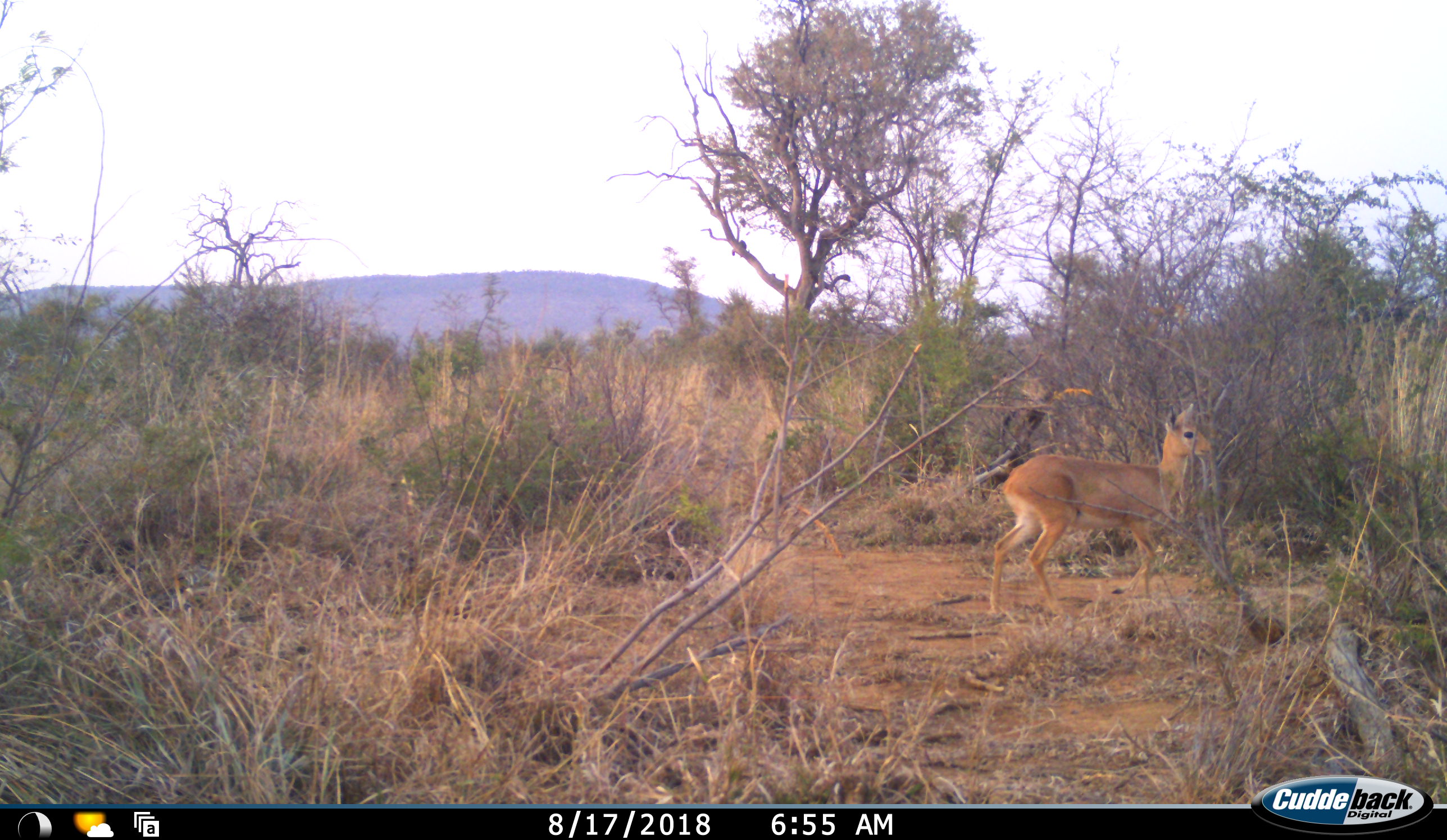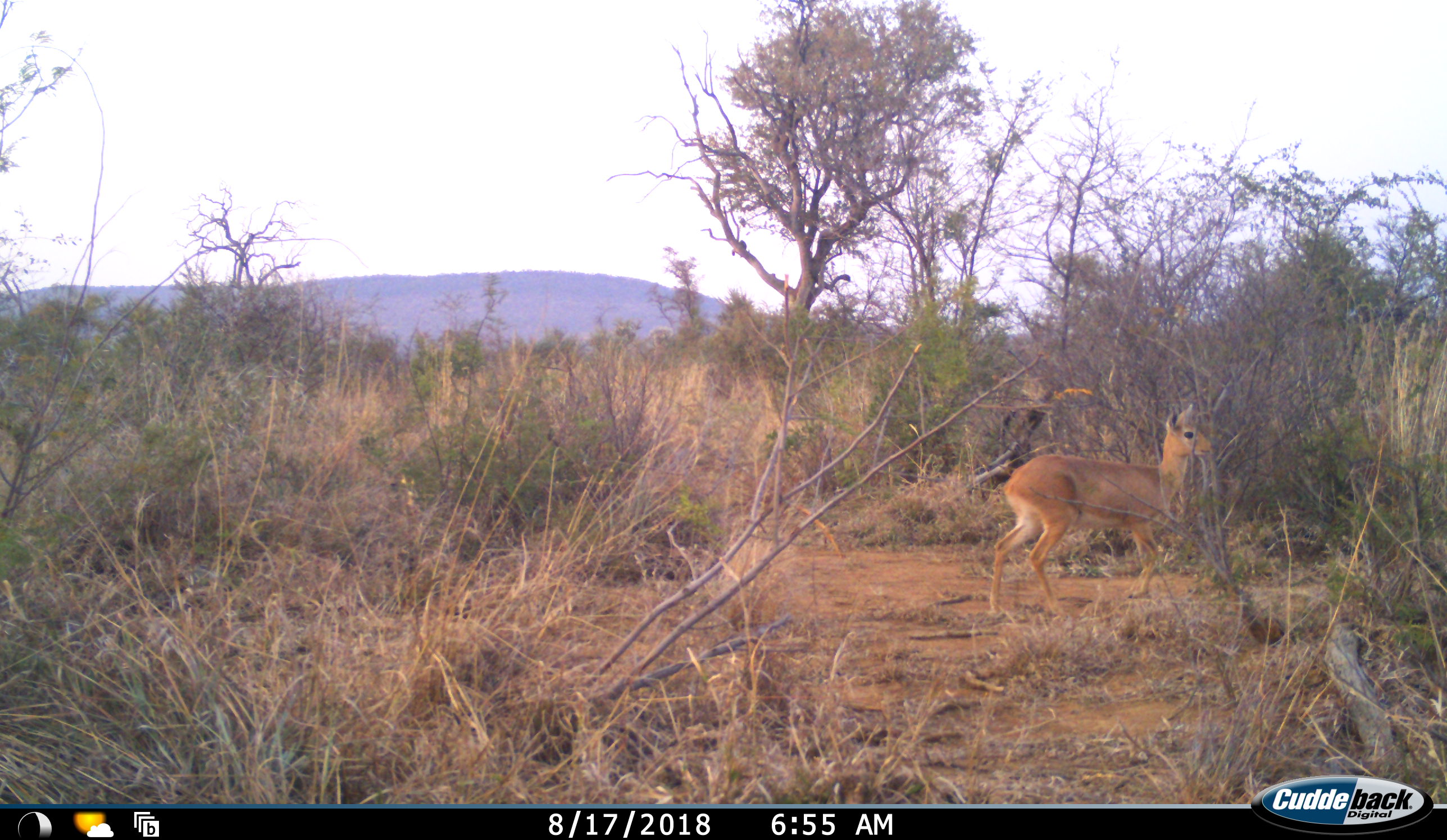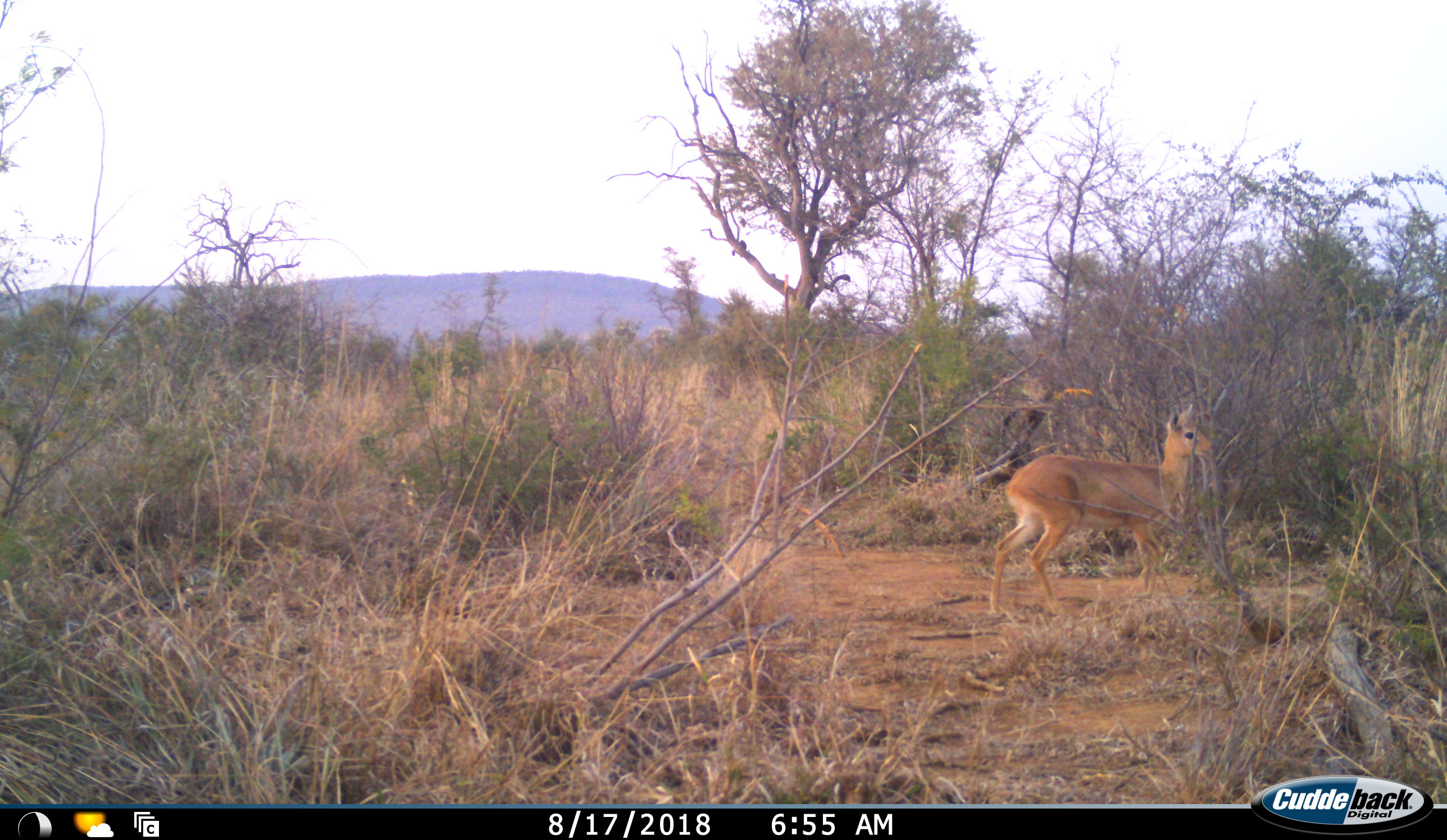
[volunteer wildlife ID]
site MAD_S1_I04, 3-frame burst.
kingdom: Animalia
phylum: Chordata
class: Mammalia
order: Artiodactyla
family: Bovidae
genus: Raphicerus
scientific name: Raphicerus campestris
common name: steenbok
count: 1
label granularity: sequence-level